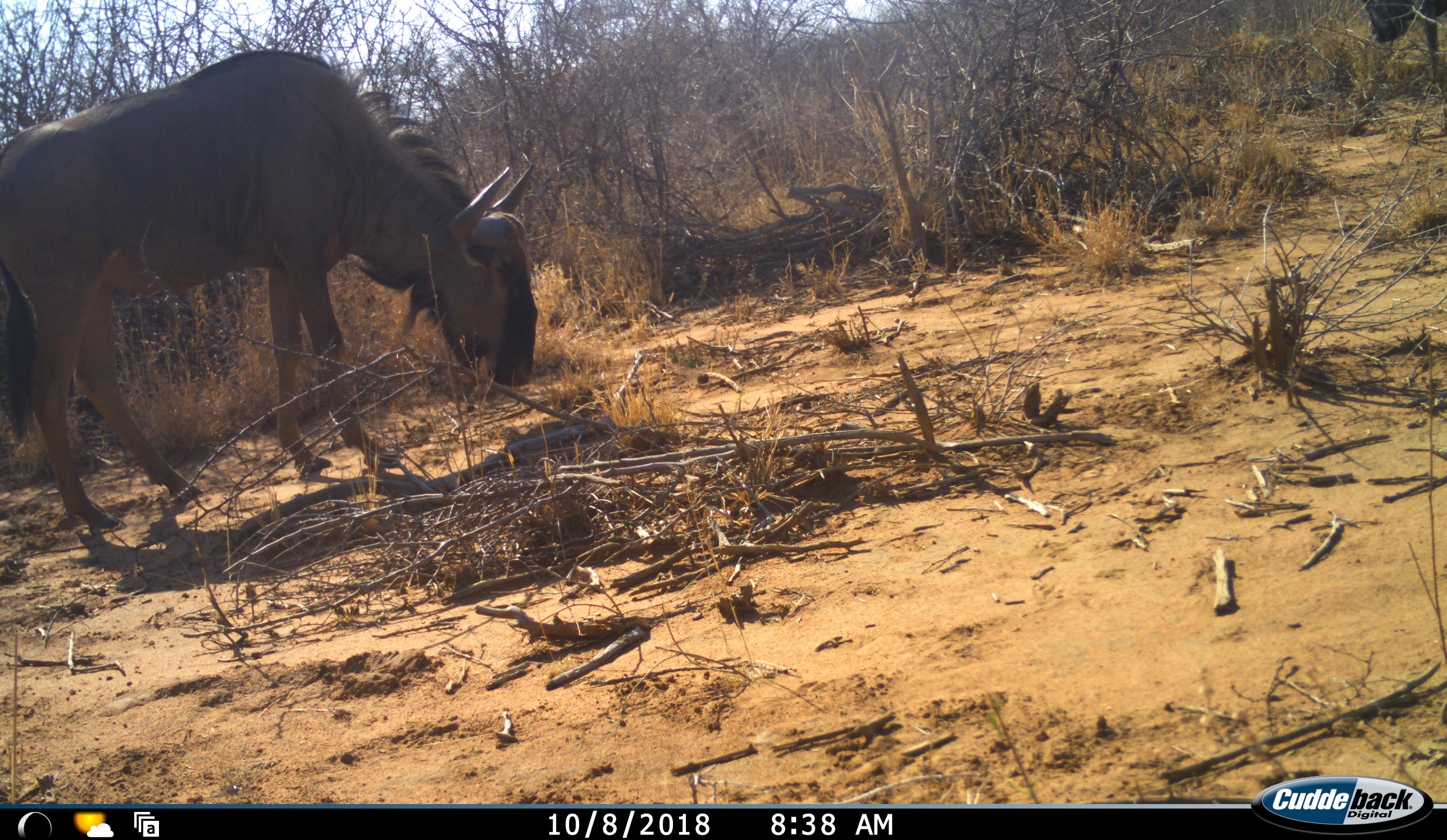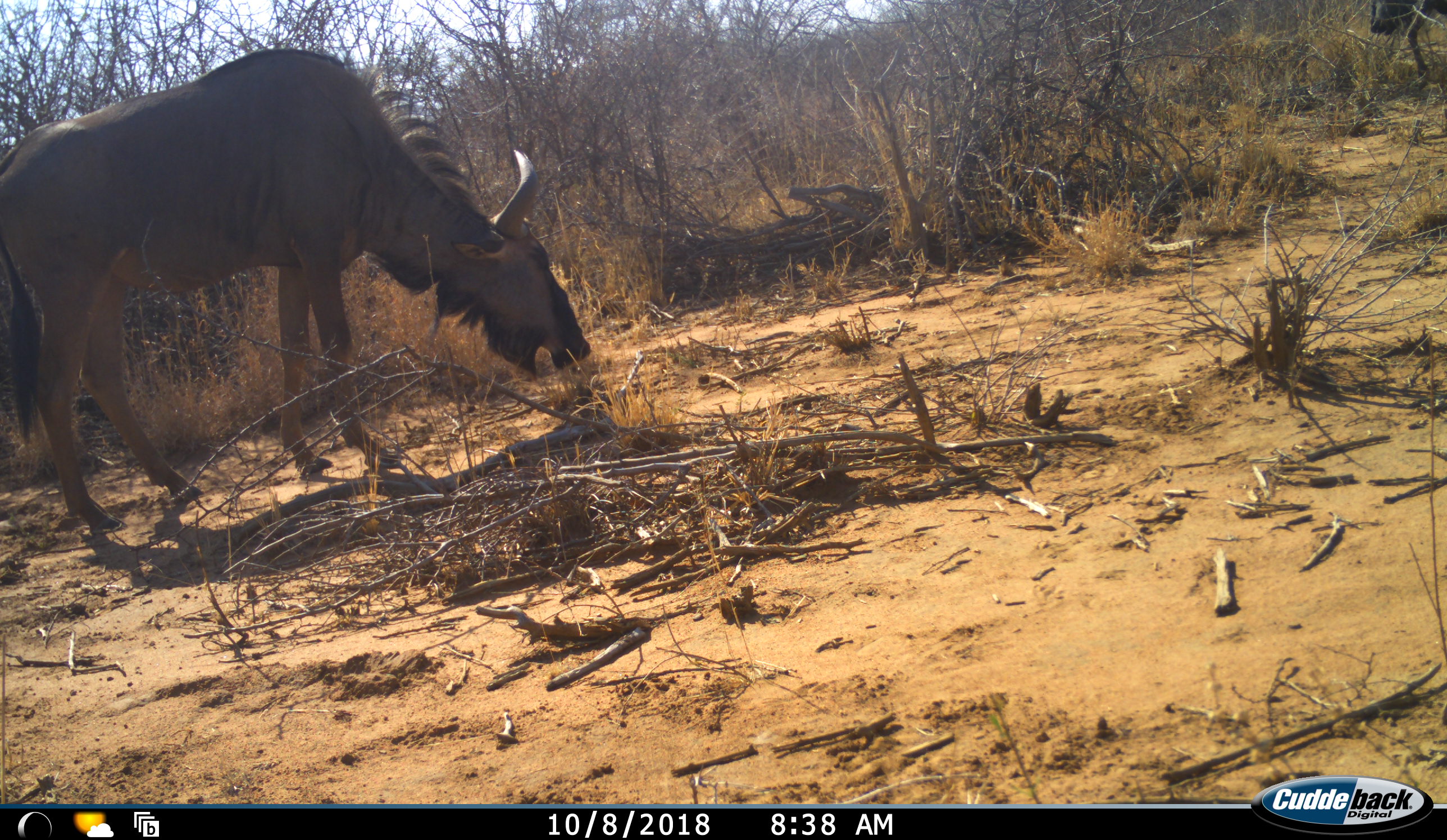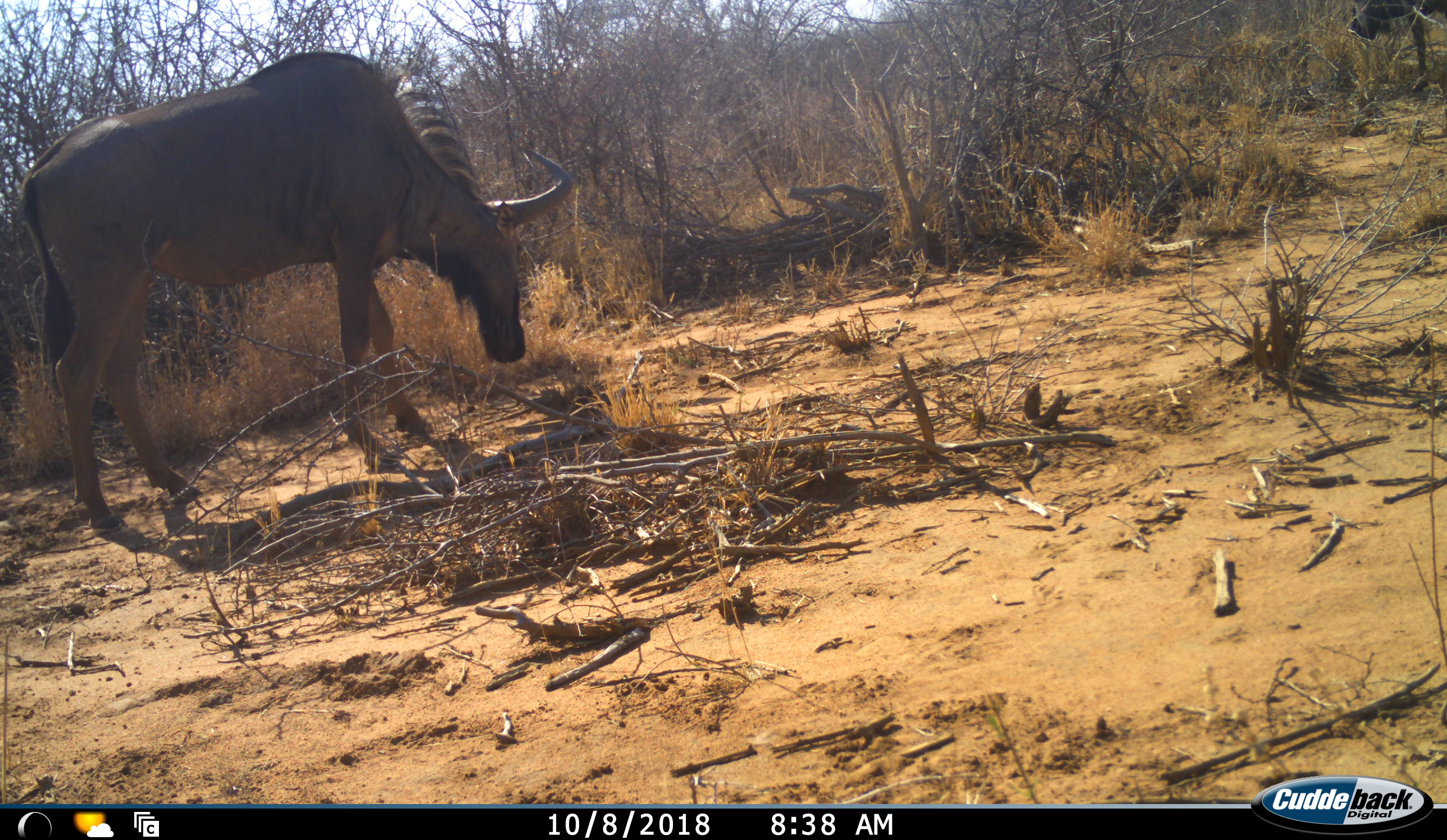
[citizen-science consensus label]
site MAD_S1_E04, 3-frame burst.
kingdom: Animalia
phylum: Chordata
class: Mammalia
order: Artiodactyla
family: Bovidae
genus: Connochaetes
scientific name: Connochaetes taurinus taurinus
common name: blue wildebeest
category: wildebeestblue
Wildebeestblue (blue wildebeest) (Connochaetes taurinus taurinus), count 1. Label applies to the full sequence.